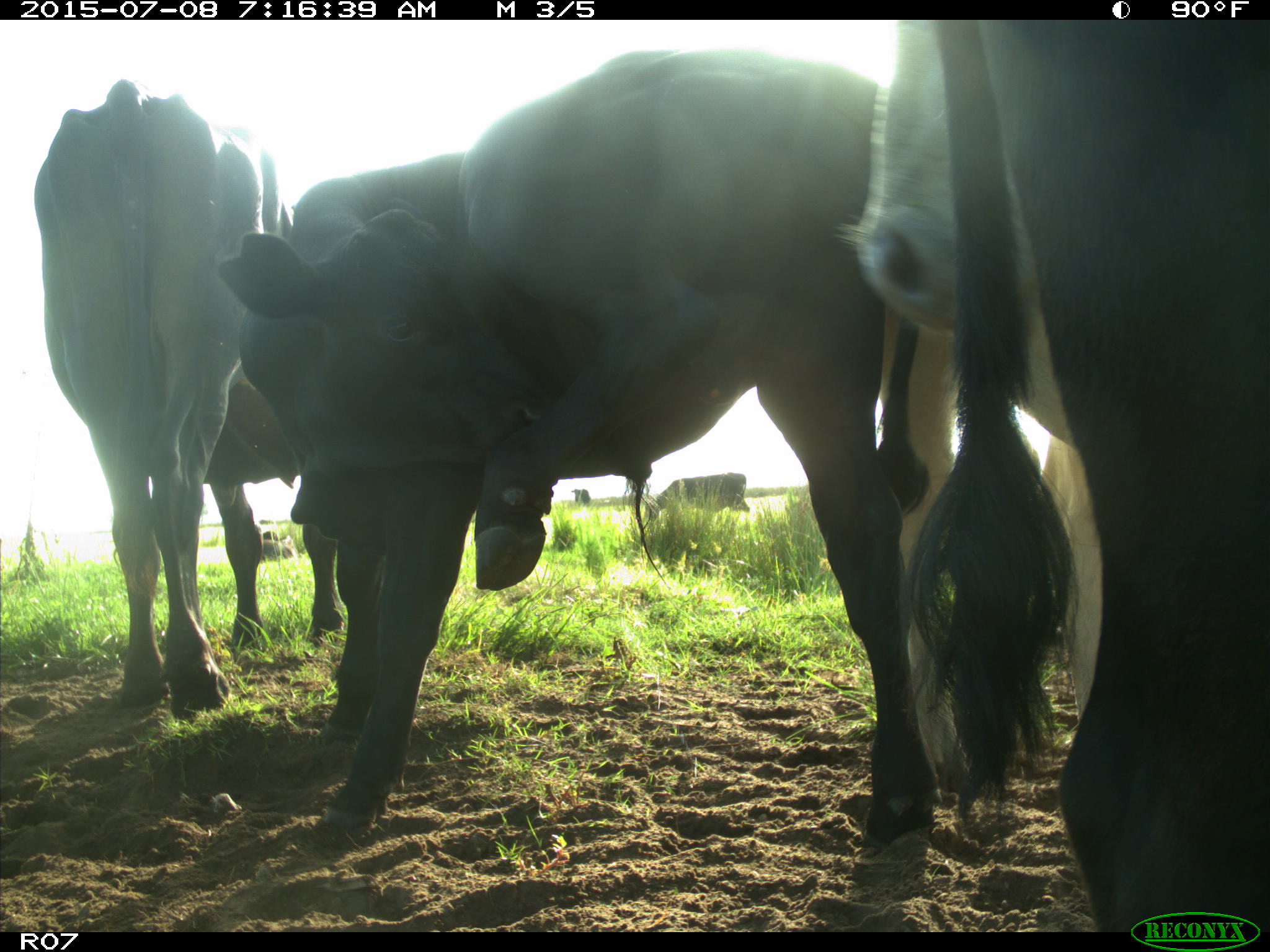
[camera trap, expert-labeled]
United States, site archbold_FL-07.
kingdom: Animalia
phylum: Chordata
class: Mammalia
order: Artiodactyla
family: Bovidae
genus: Bos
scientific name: Bos taurus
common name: domestic cow